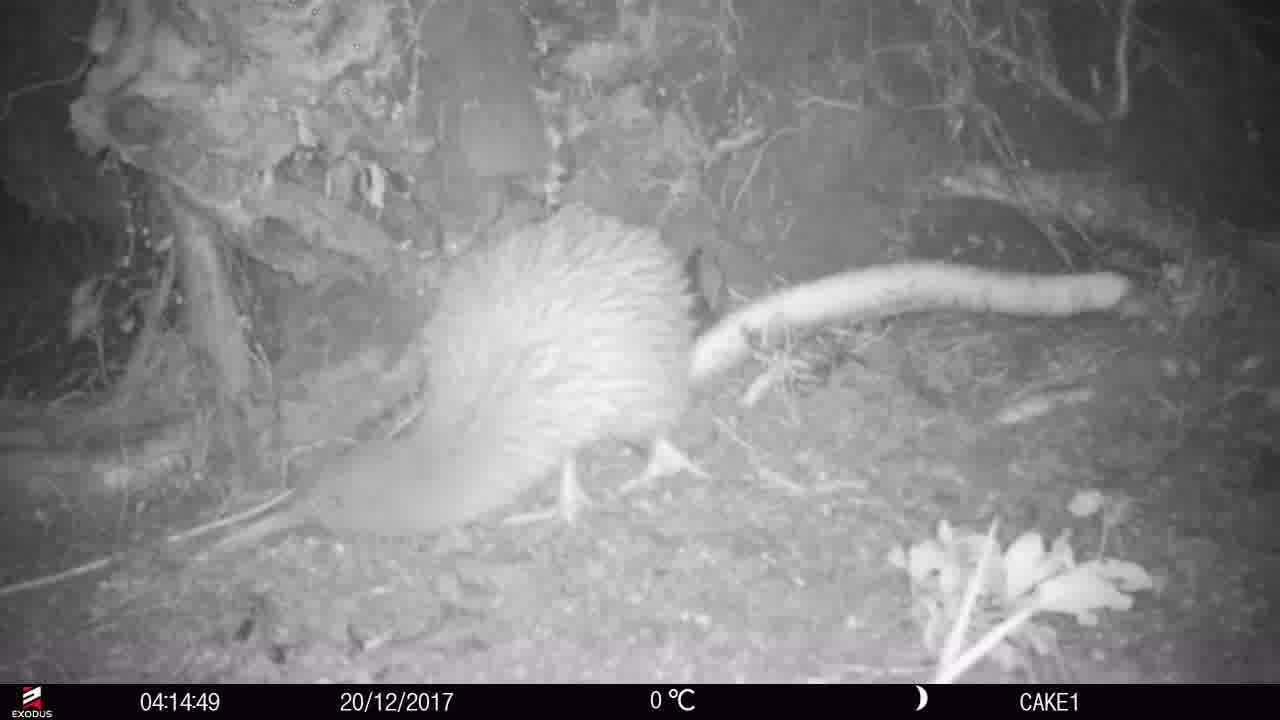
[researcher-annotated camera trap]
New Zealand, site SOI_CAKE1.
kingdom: Animalia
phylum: Chordata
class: Aves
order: Apterygiformes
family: Apterygidae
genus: Apteryx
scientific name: Apteryx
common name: kiwi